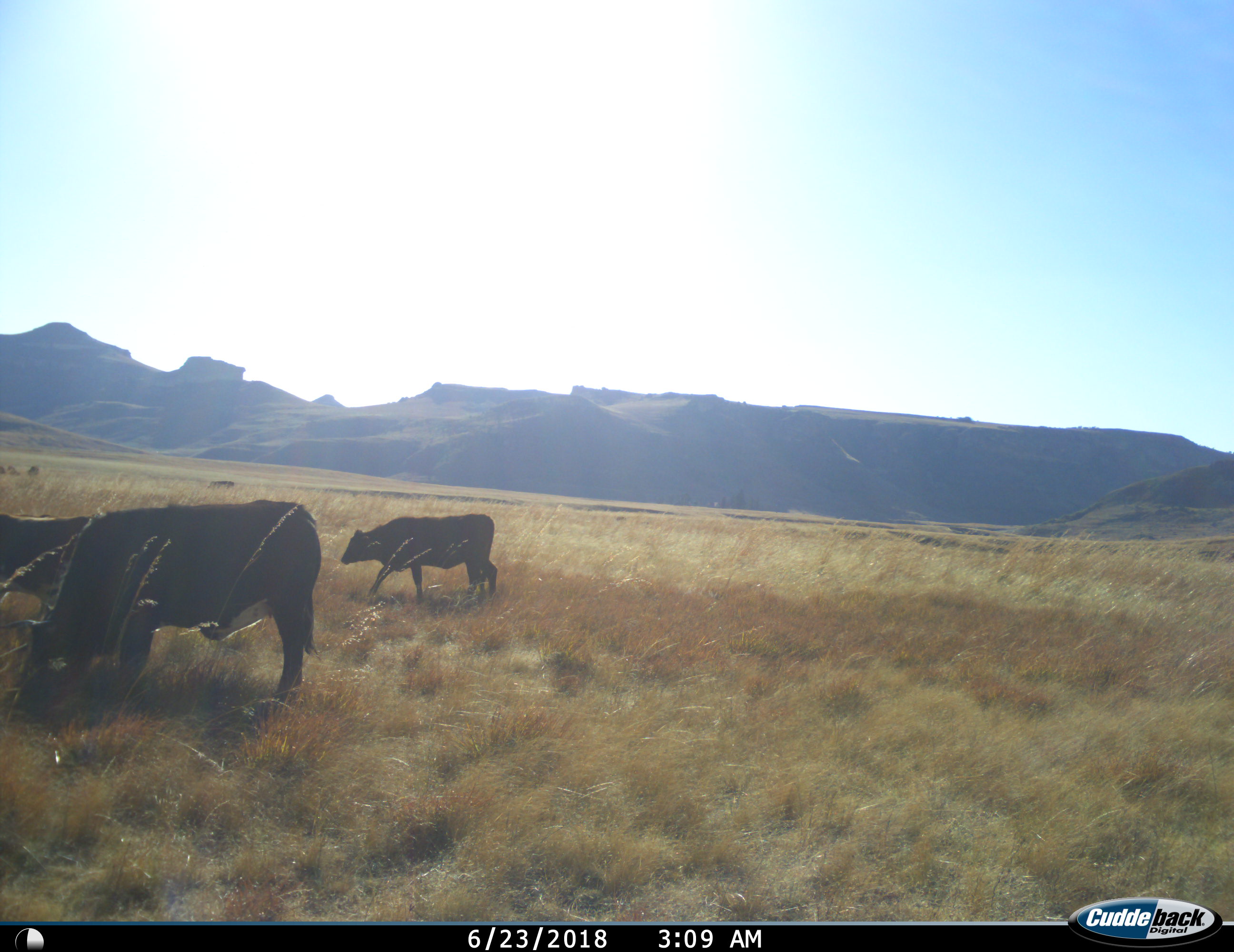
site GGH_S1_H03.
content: unidentified animal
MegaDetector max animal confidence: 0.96